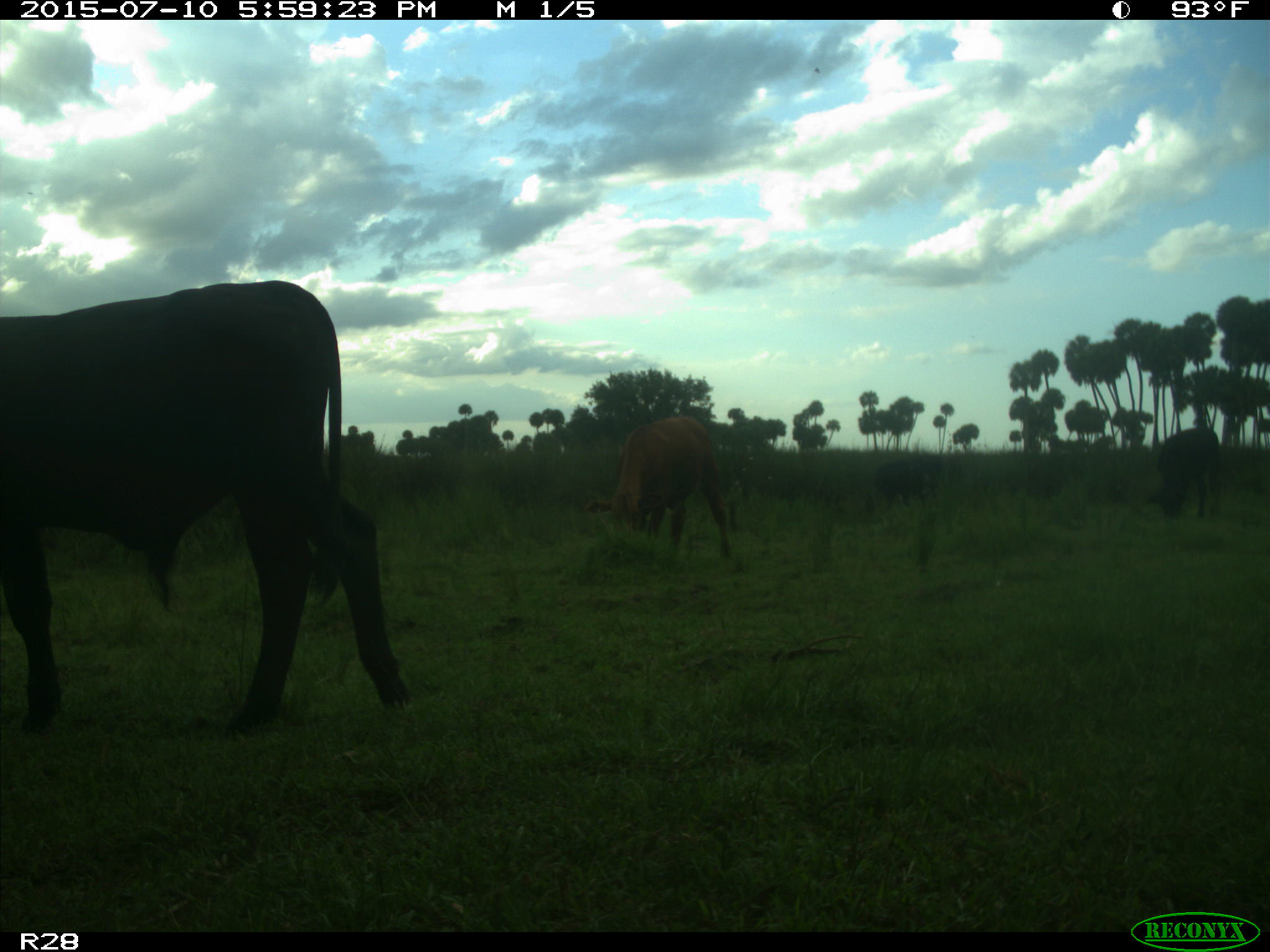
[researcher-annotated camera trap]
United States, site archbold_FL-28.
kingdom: Animalia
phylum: Chordata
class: Mammalia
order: Artiodactyla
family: Bovidae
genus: Bos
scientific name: Bos taurus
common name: domestic cow